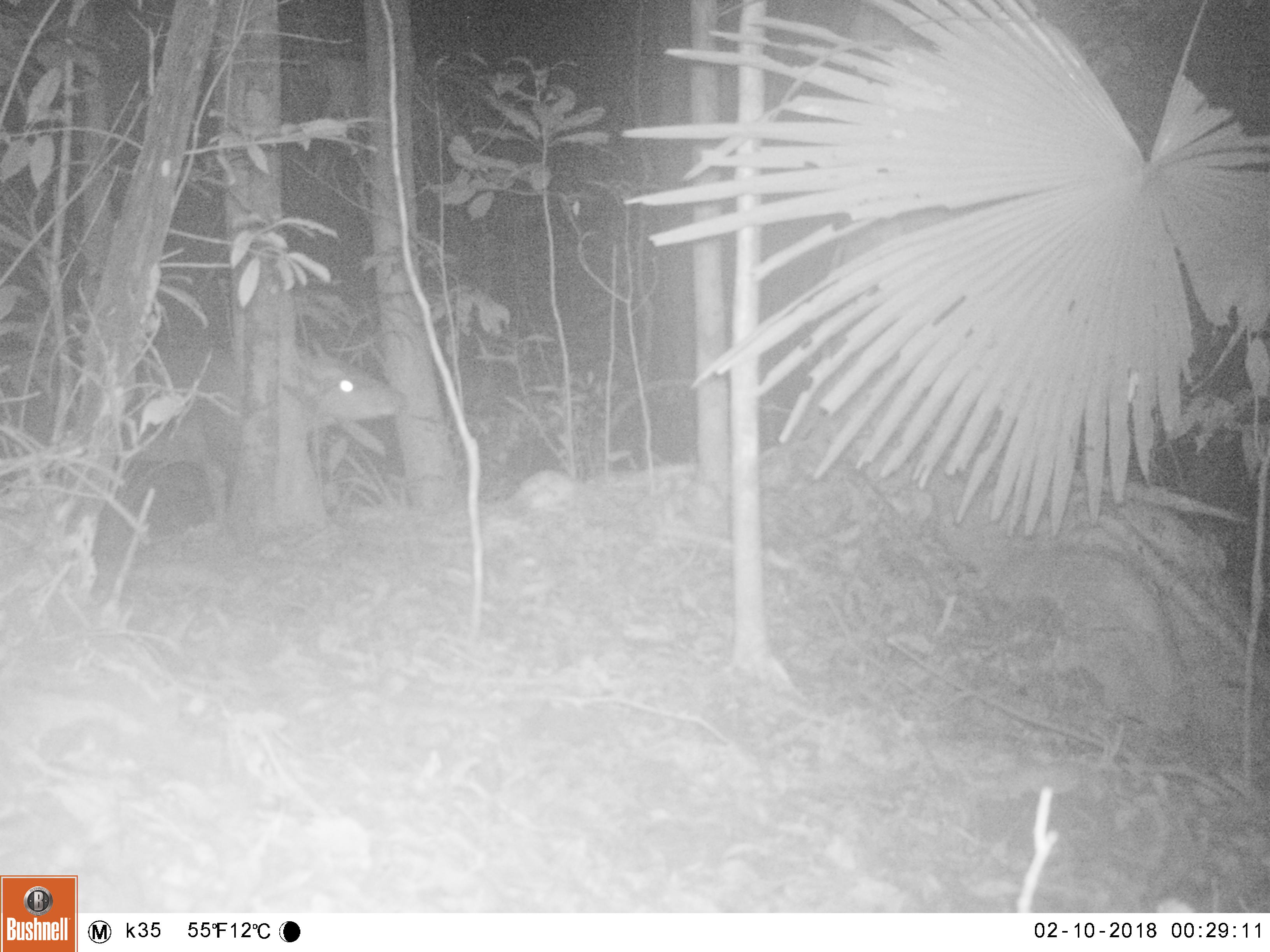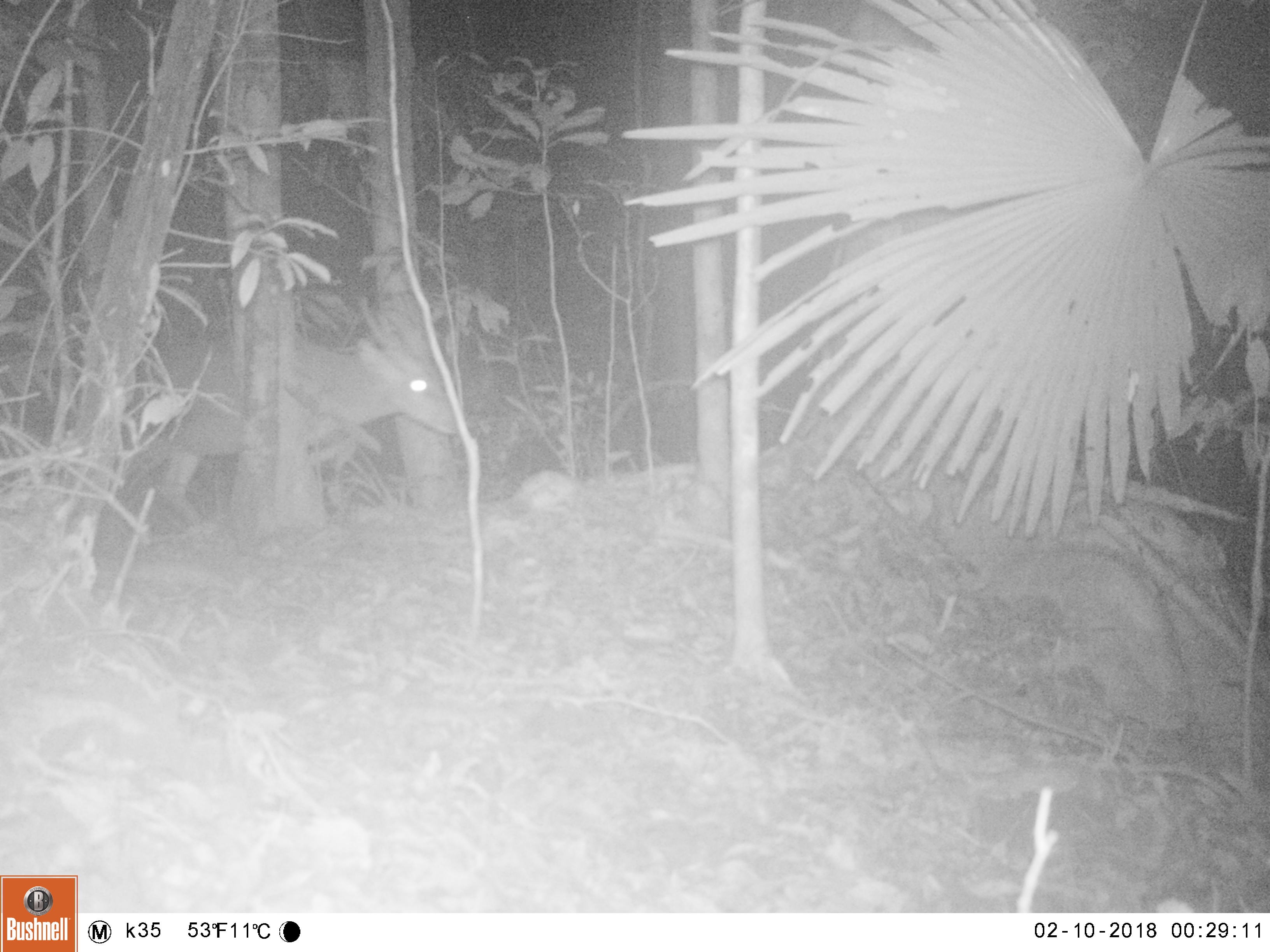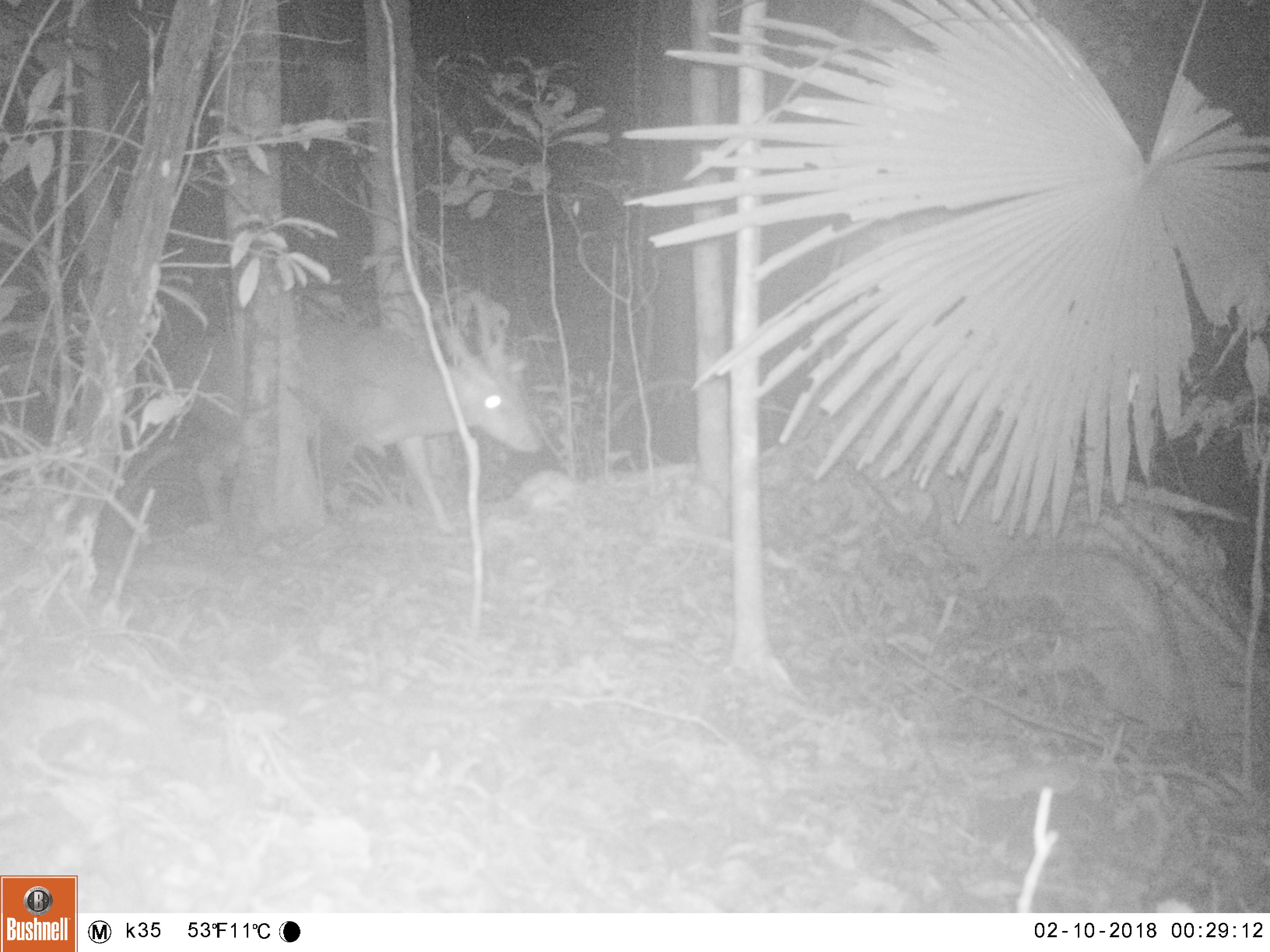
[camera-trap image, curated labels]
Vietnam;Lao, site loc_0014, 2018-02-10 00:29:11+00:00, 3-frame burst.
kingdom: Animalia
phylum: Chordata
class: Mammalia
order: Artiodactyla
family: Cervidae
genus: Muntiacus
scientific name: Muntiacus vuquangensis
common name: large-antlered muntjac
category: large antlered muntjac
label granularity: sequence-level